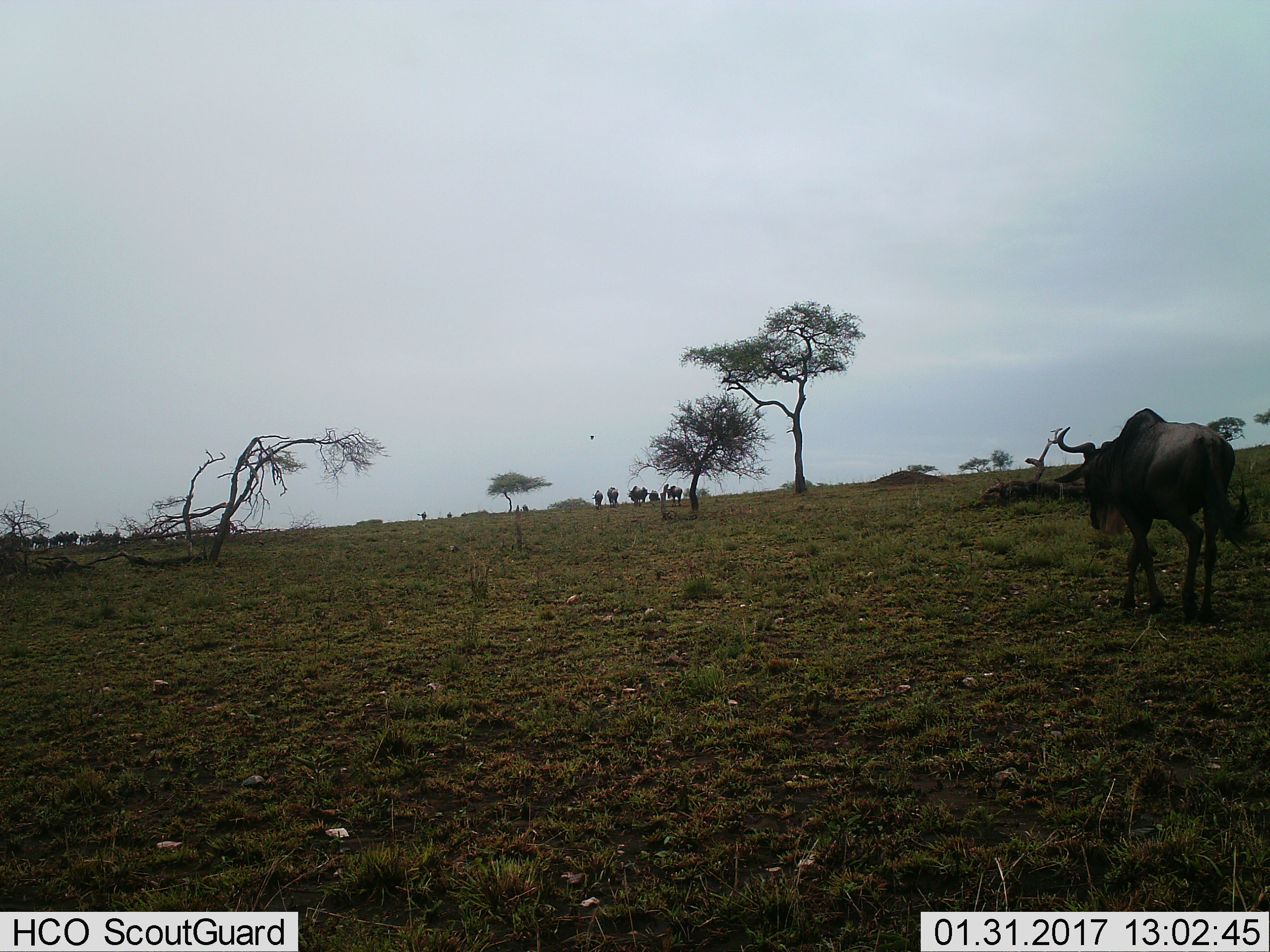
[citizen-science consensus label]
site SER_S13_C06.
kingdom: Animalia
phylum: Chordata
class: Mammalia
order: Artiodactyla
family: Bovidae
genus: Connochaetes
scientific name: Connochaetes taurinus taurinus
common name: blue wildebeest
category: wildebeestblue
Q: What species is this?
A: Wildebeestblue (blue wildebeest) (Connochaetes taurinus taurinus).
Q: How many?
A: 8.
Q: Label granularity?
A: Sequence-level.